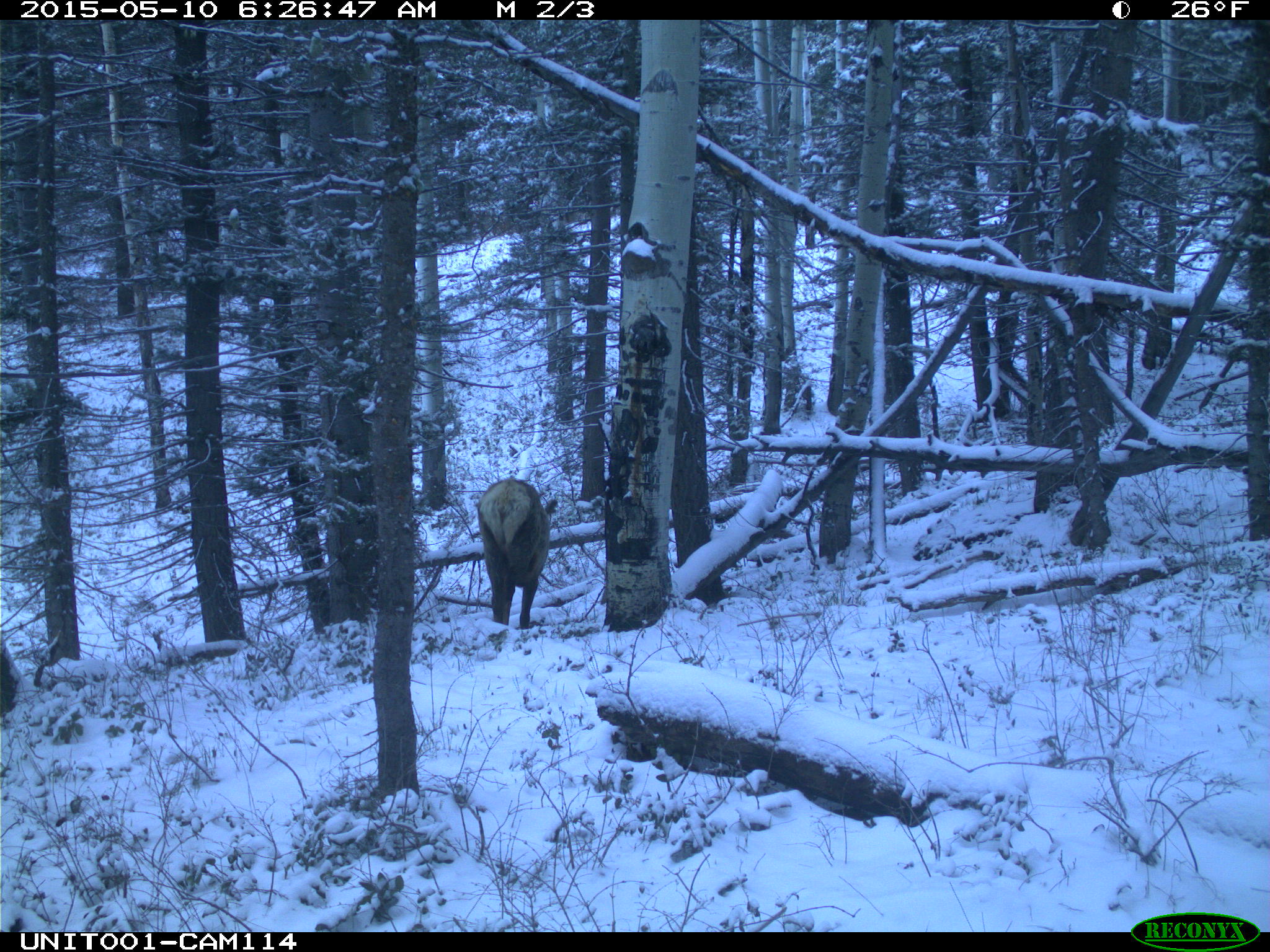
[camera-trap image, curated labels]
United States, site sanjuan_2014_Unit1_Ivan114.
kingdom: Animalia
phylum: Chordata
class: Mammalia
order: Artiodactyla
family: Cervidae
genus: Cervus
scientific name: Cervus elaphus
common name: red deer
Cervus elaphus (red deer).